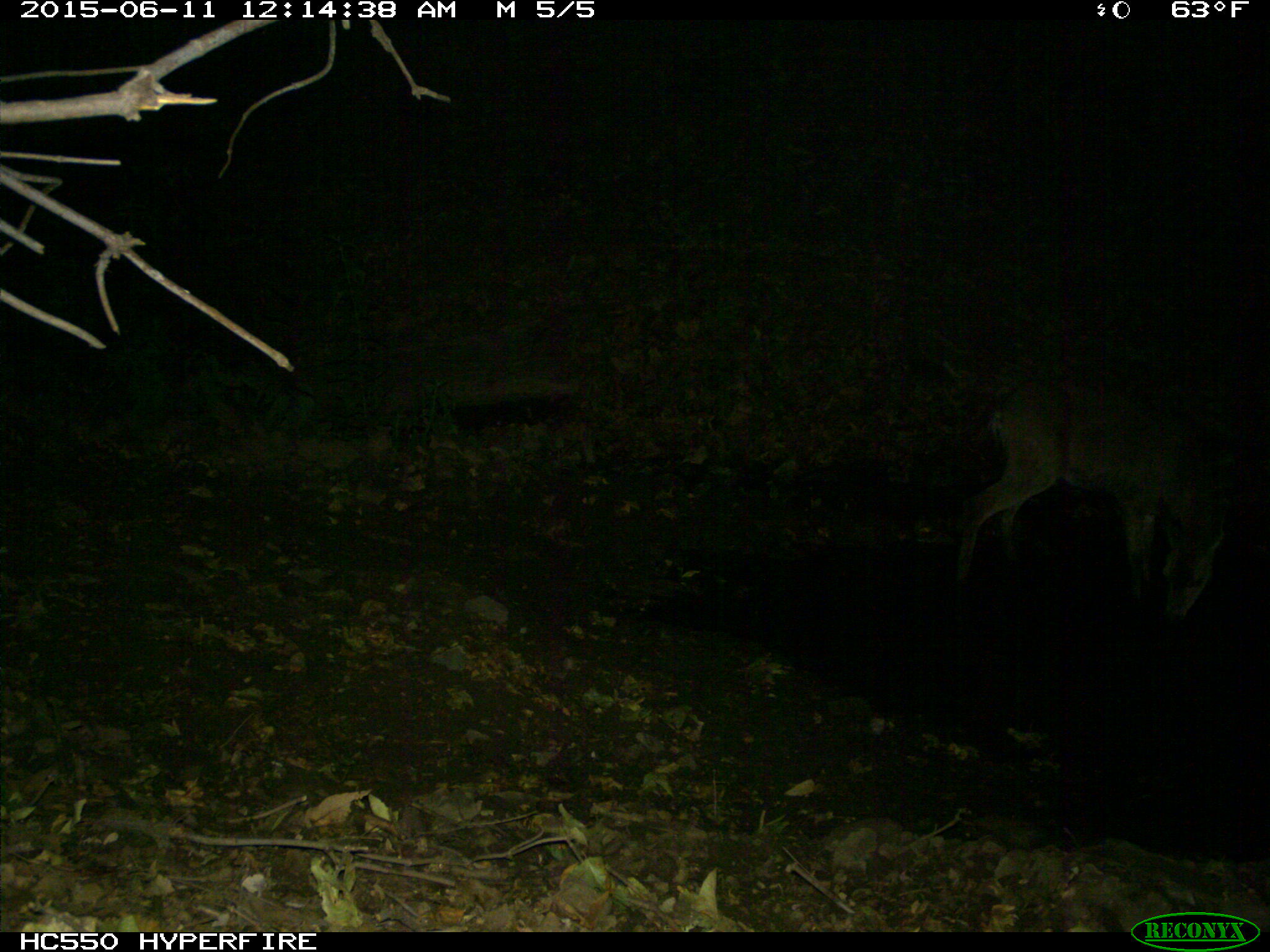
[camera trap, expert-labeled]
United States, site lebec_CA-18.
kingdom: Animalia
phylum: Chordata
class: Mammalia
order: Artiodactyla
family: Cervidae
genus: Odocoileus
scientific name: Odocoileus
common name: deer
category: unidentified deer